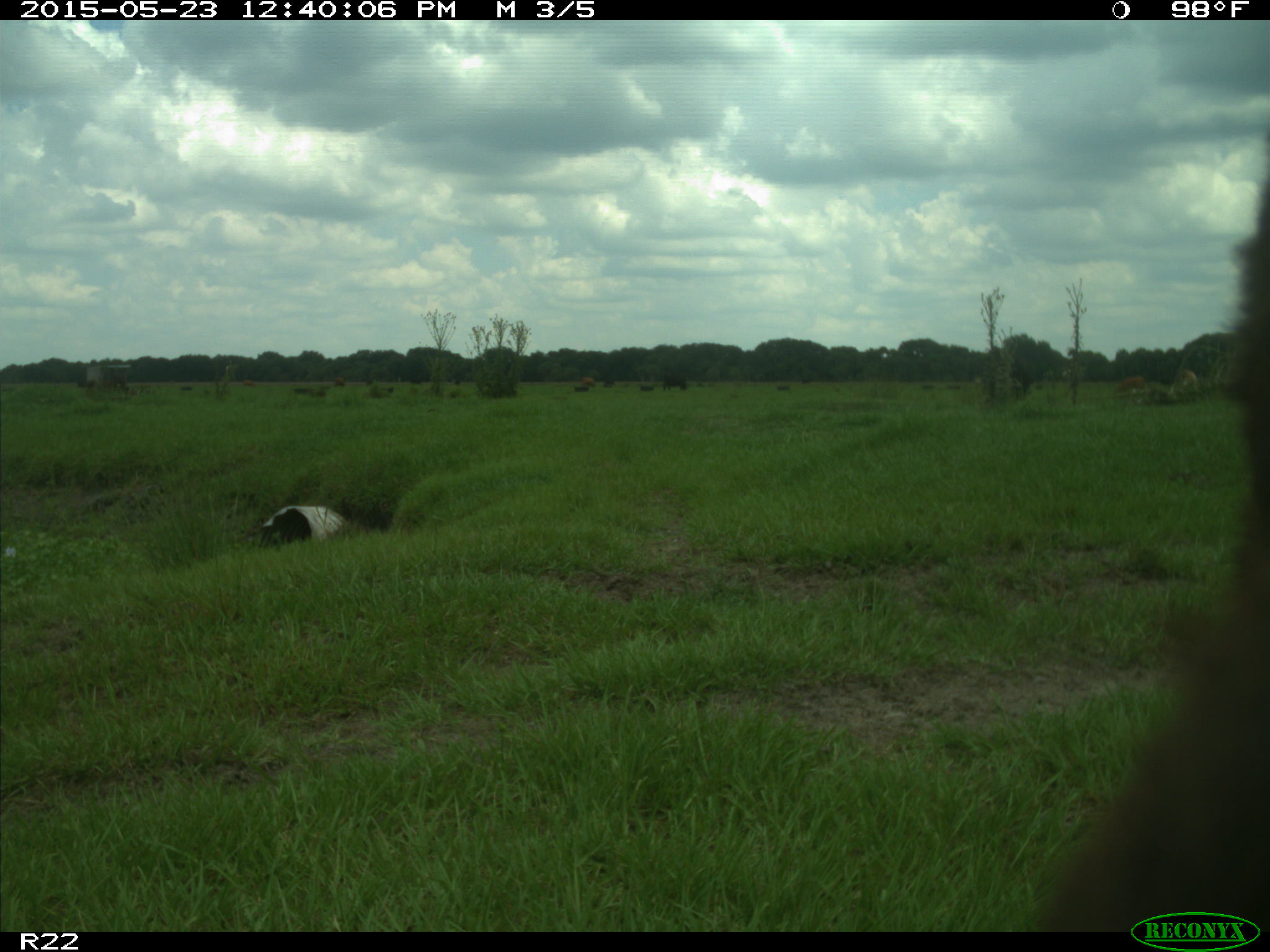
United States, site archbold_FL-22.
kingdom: Animalia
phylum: Chordata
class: Mammalia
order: Artiodactyla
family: Bovidae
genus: Bos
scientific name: Bos taurus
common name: domestic cow